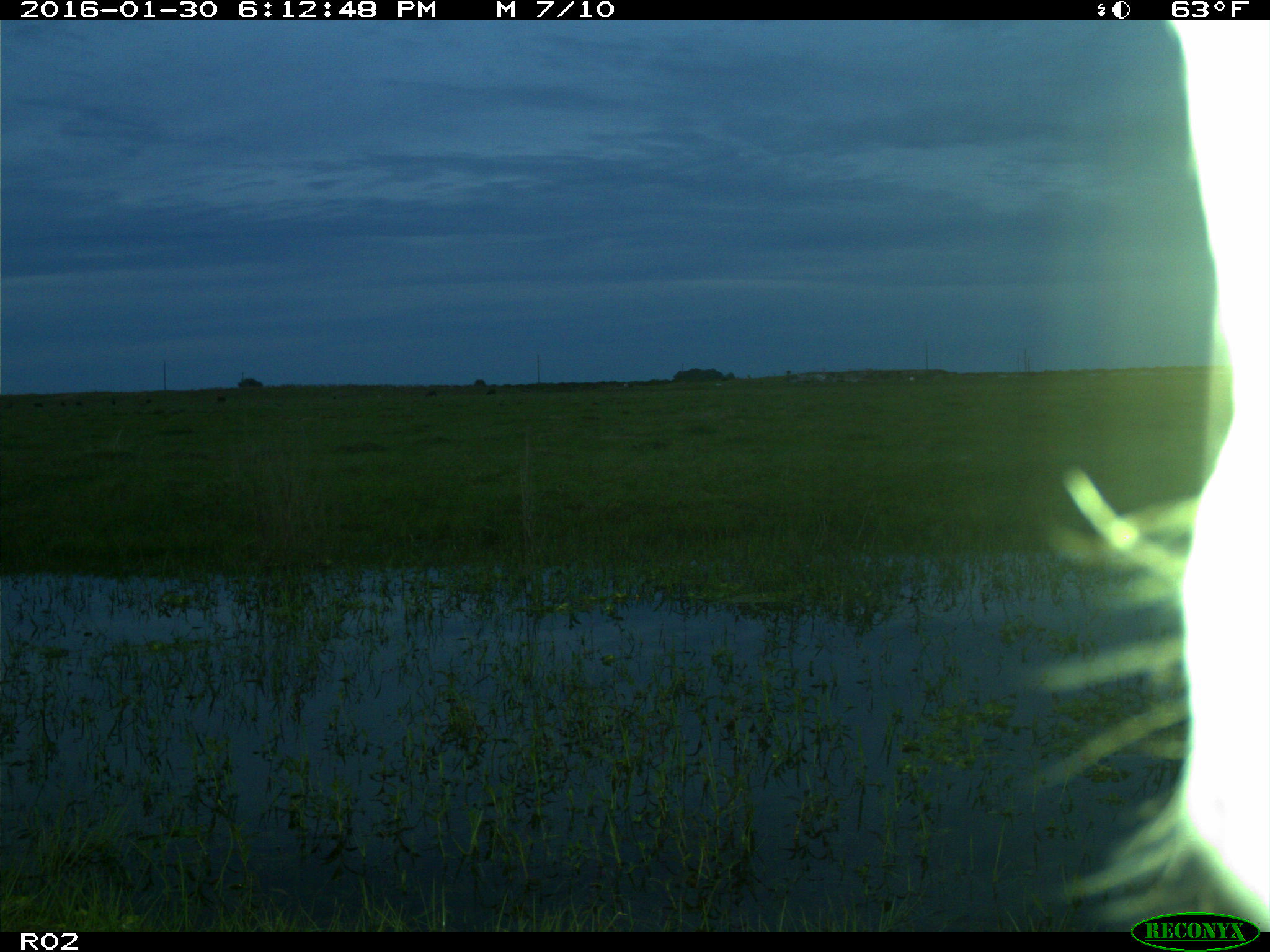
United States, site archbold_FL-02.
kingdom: Animalia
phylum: Chordata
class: Mammalia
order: Artiodactyla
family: Bovidae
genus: Bos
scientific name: Bos taurus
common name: domestic cow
Bos taurus (domestic cow).